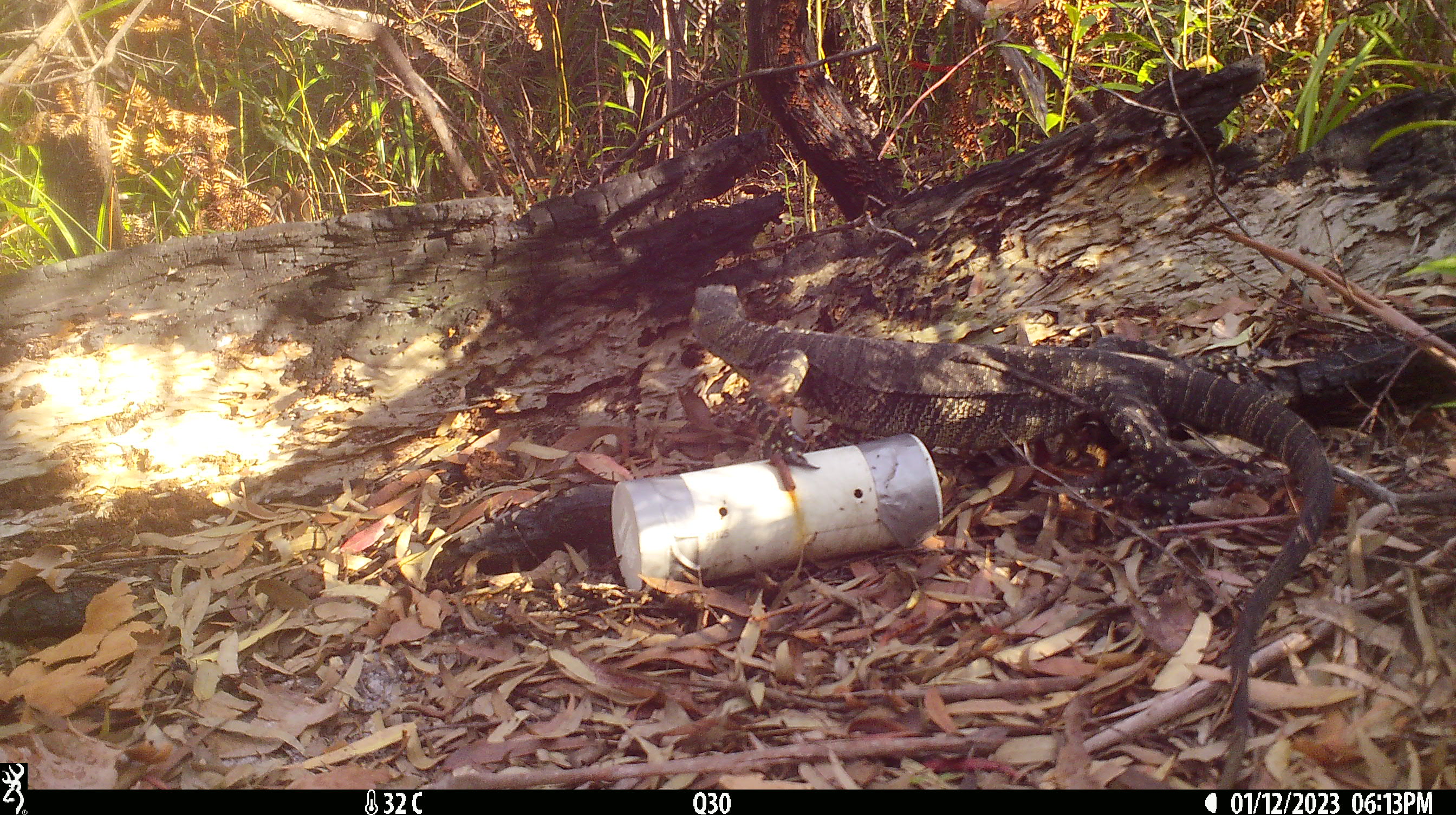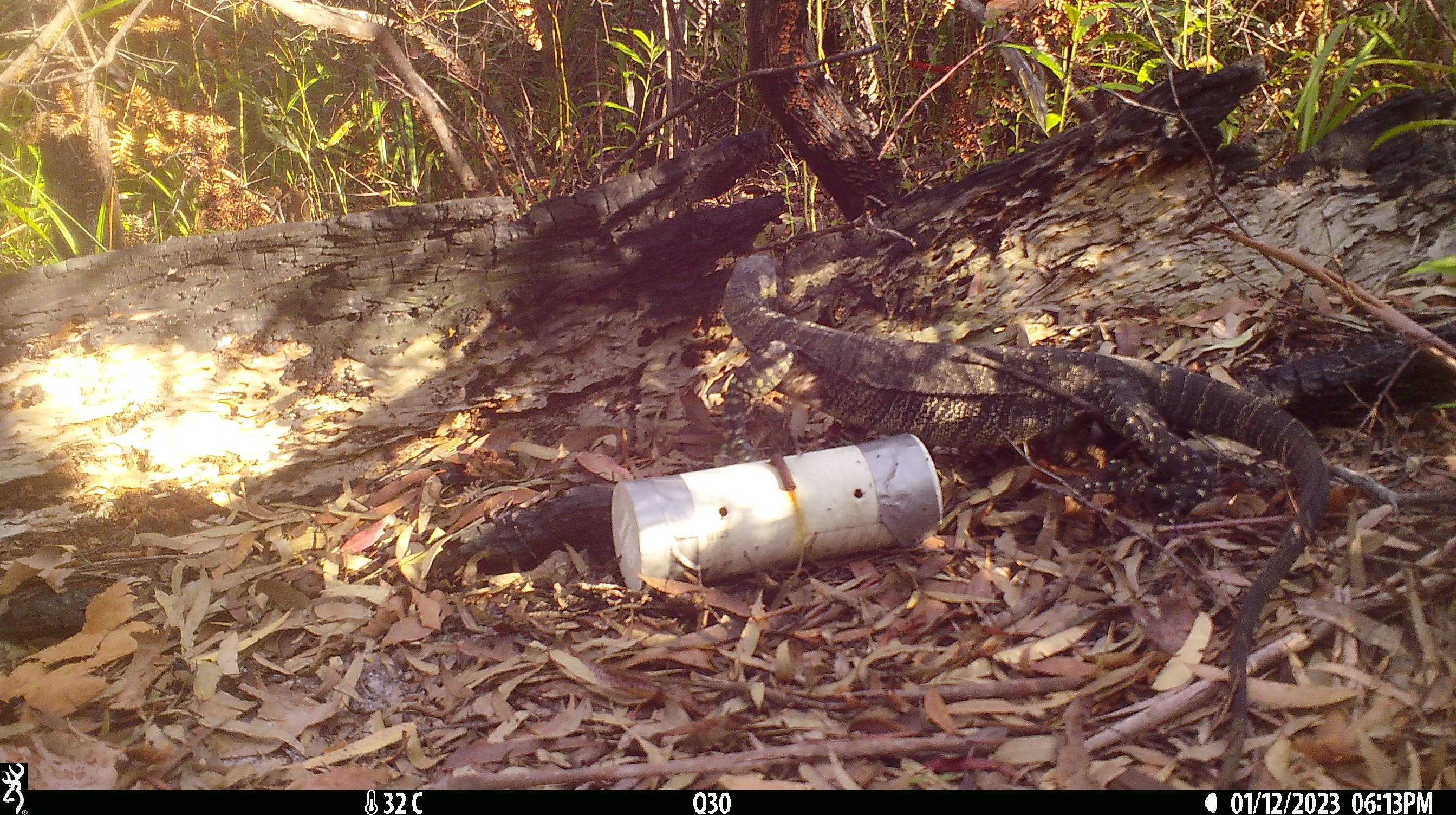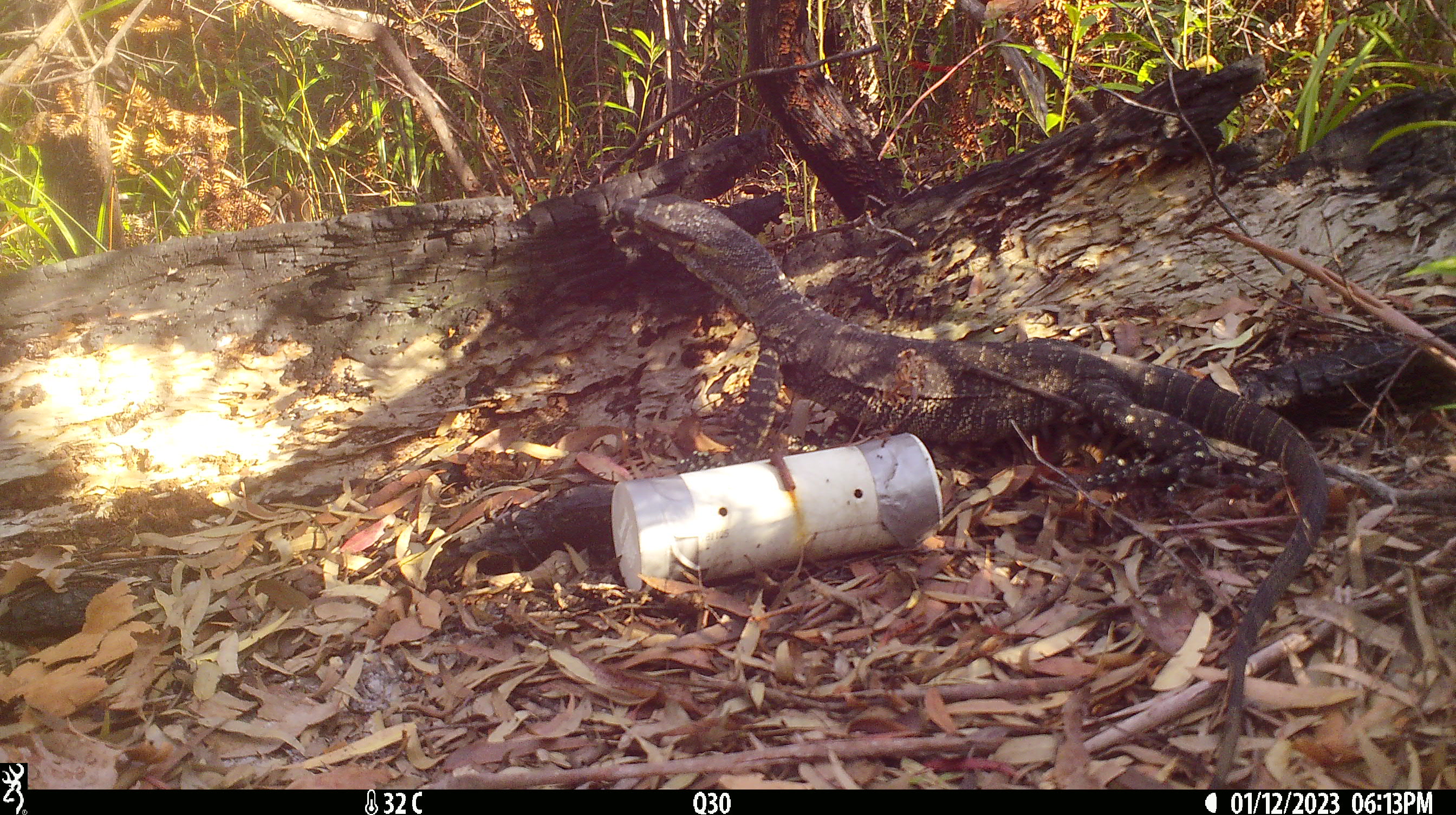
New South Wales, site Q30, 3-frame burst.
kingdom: Animalia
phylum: Chordata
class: Reptilia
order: Squamata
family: Varanidae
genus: Varanus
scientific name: Varanus varius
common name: lace monitor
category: goanna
Goanna (lace monitor) (Varanus varius).